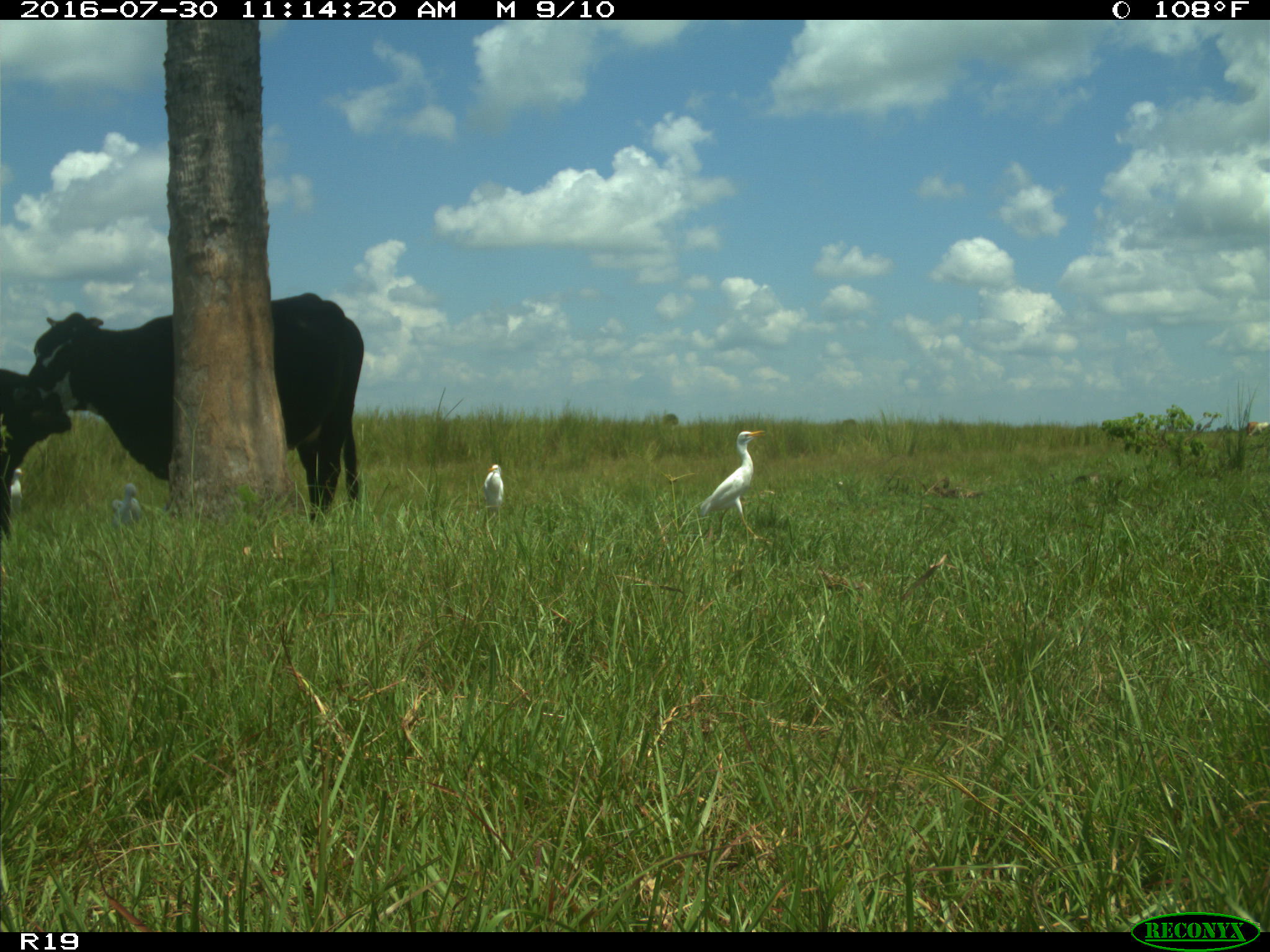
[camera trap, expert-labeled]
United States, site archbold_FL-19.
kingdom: Animalia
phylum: Chordata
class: Mammalia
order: Artiodactyla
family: Bovidae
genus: Bos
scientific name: Bos taurus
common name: domestic cow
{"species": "Bos taurus (domestic cow)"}